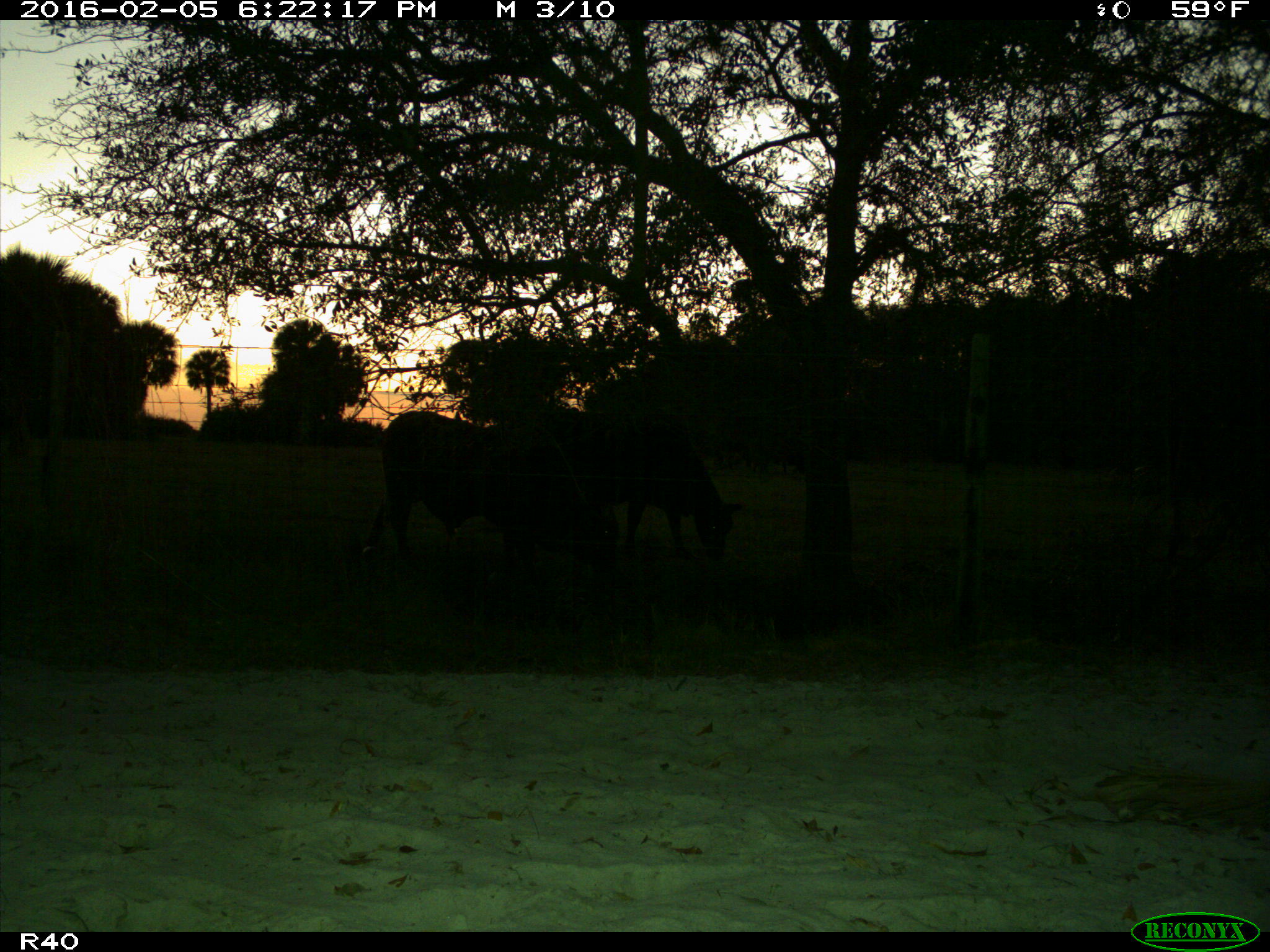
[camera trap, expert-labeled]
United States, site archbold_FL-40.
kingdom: Animalia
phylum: Chordata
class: Mammalia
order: Artiodactyla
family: Bovidae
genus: Bos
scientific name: Bos taurus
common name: domestic cow